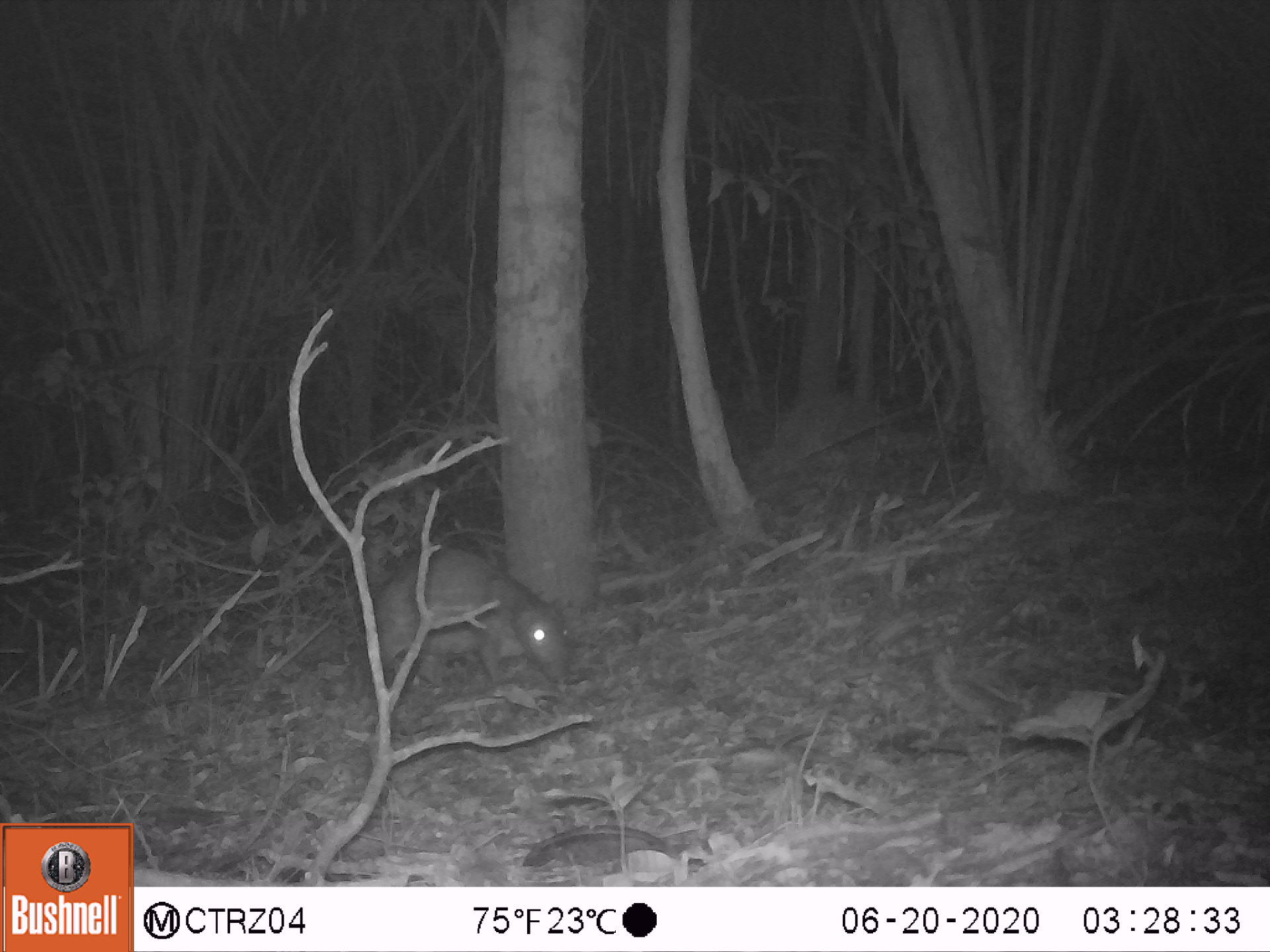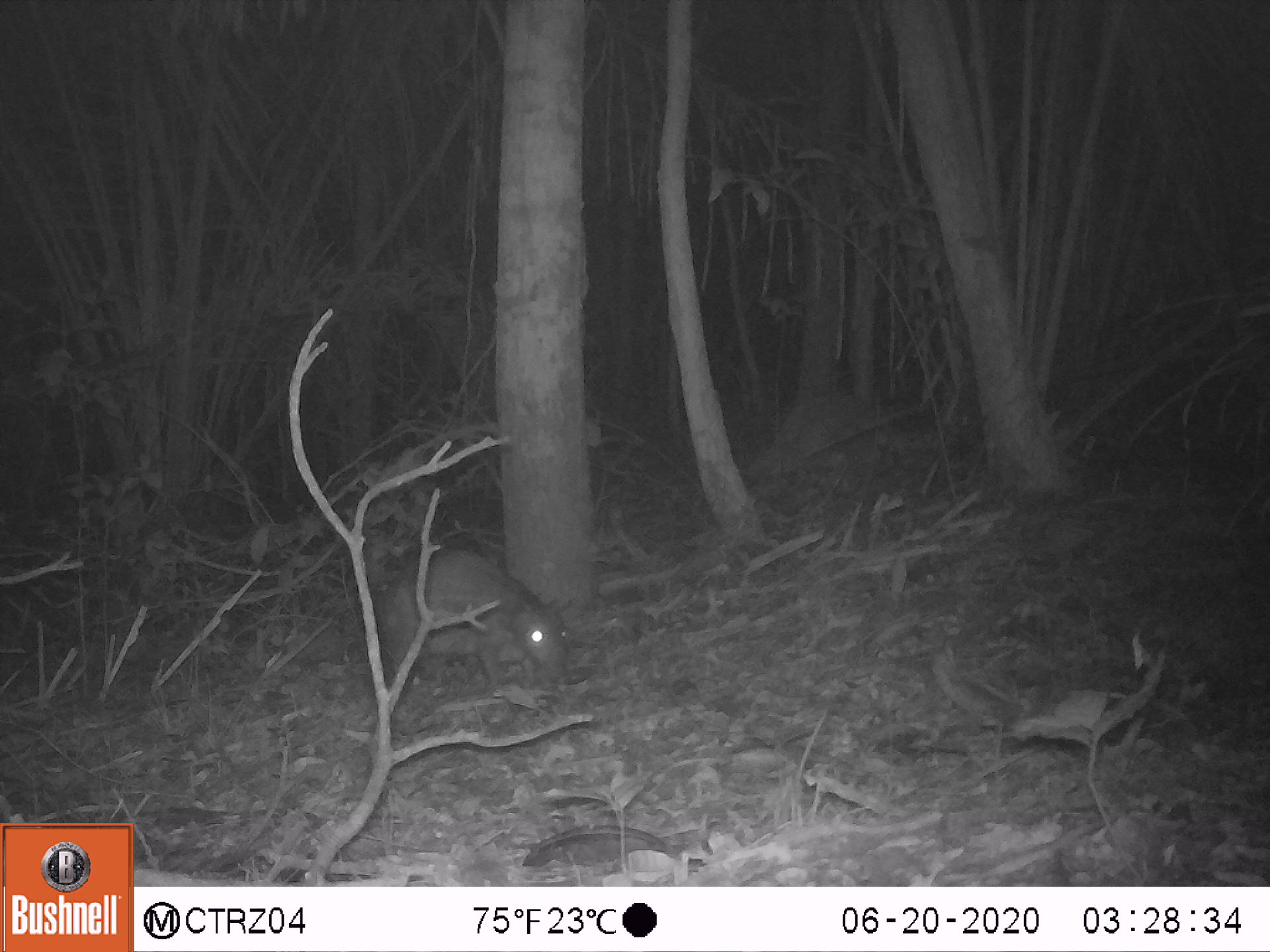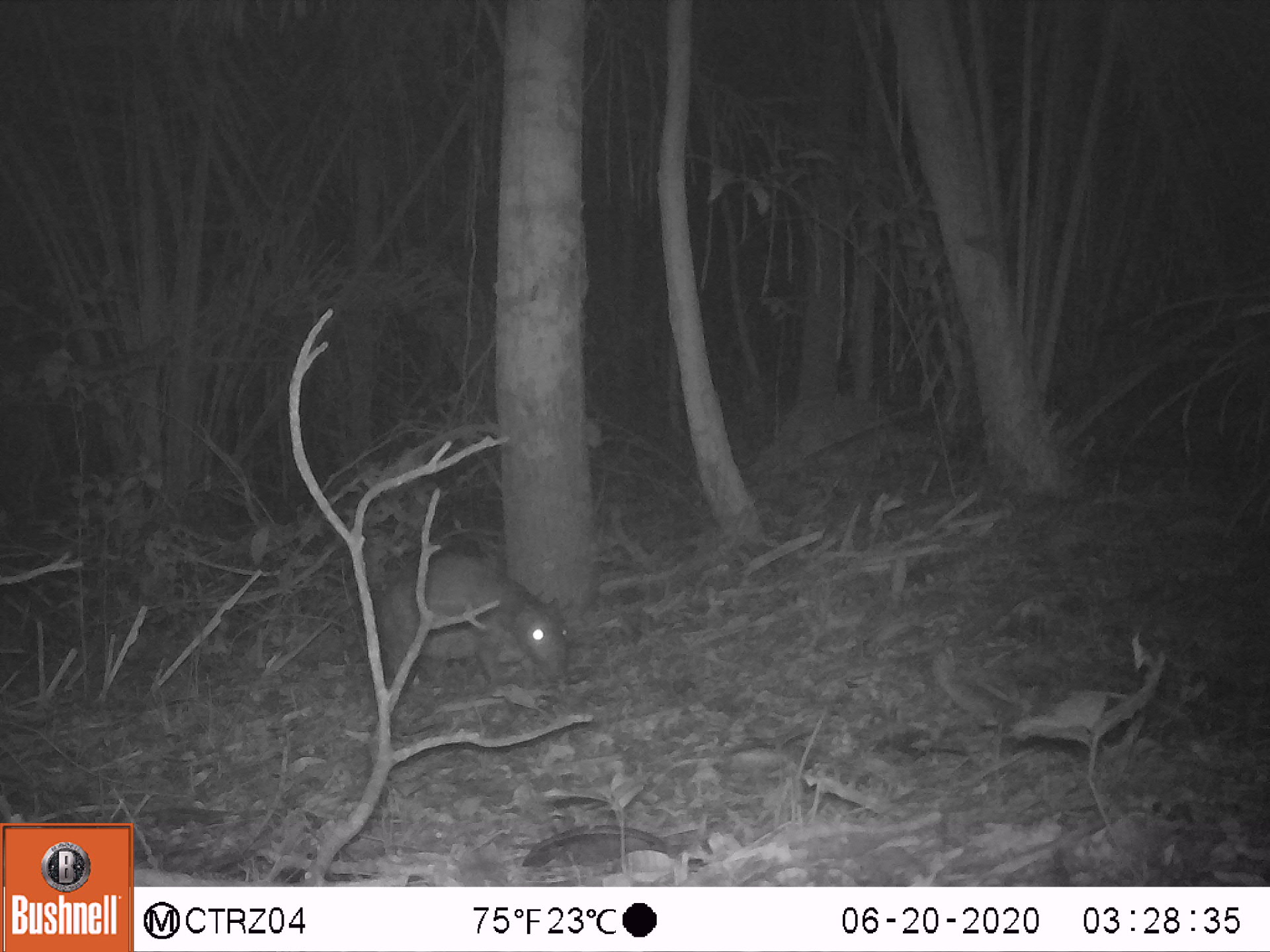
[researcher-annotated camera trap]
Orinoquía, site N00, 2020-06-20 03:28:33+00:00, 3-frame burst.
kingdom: Animalia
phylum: Chordata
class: Mammalia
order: Rodentia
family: Cuniculidae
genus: Cuniculus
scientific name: Cuniculus paca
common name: spotted paca